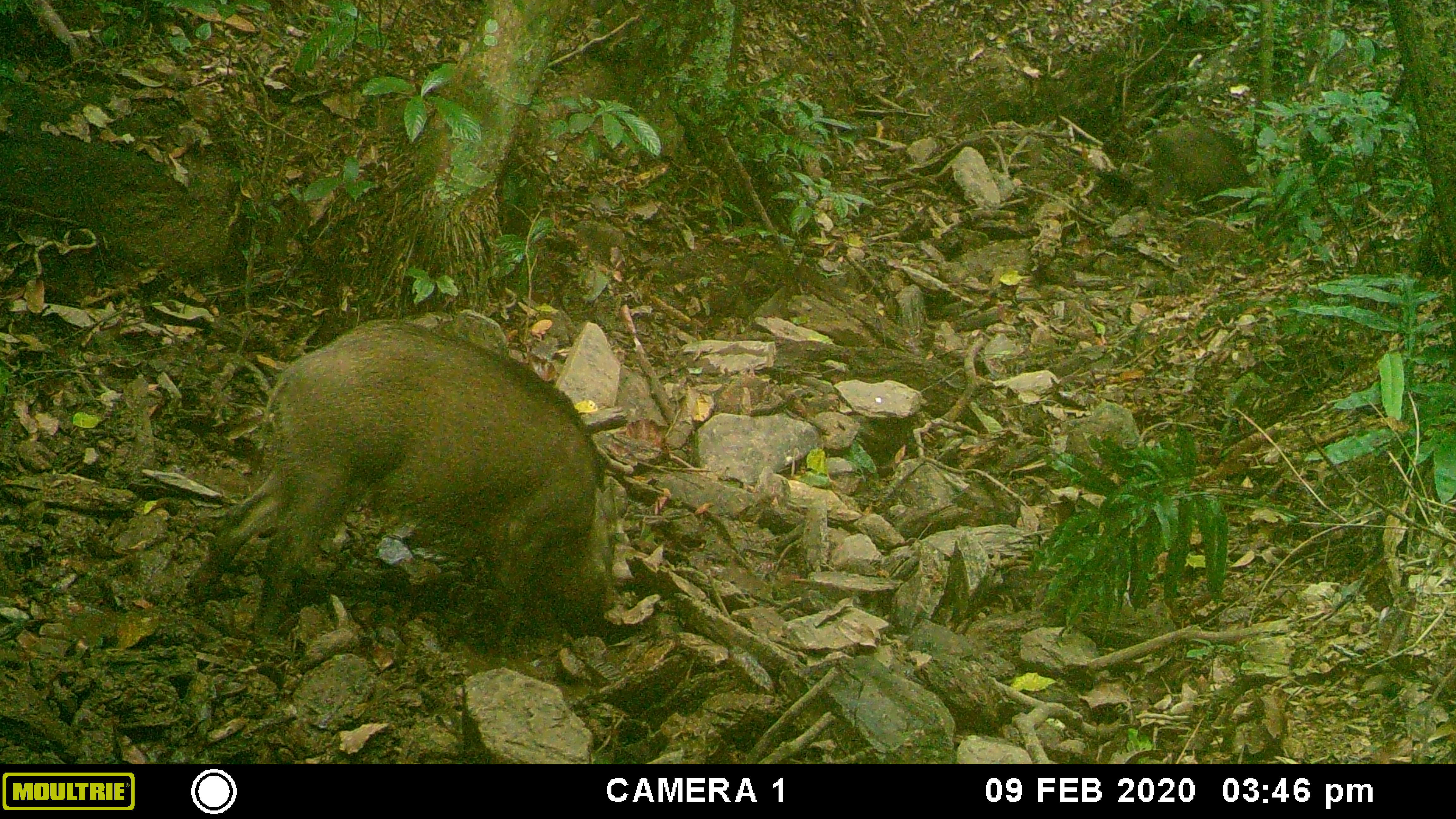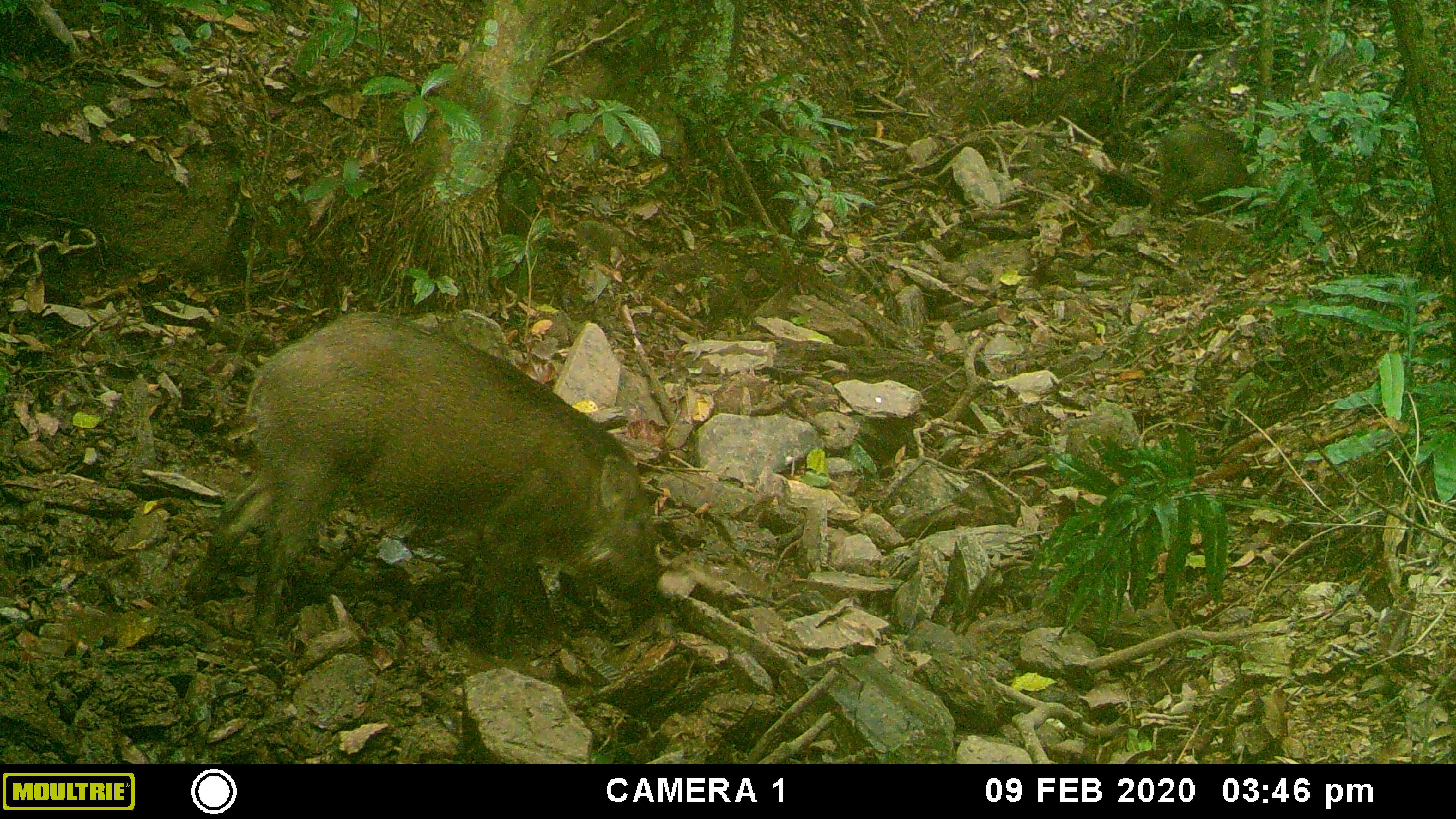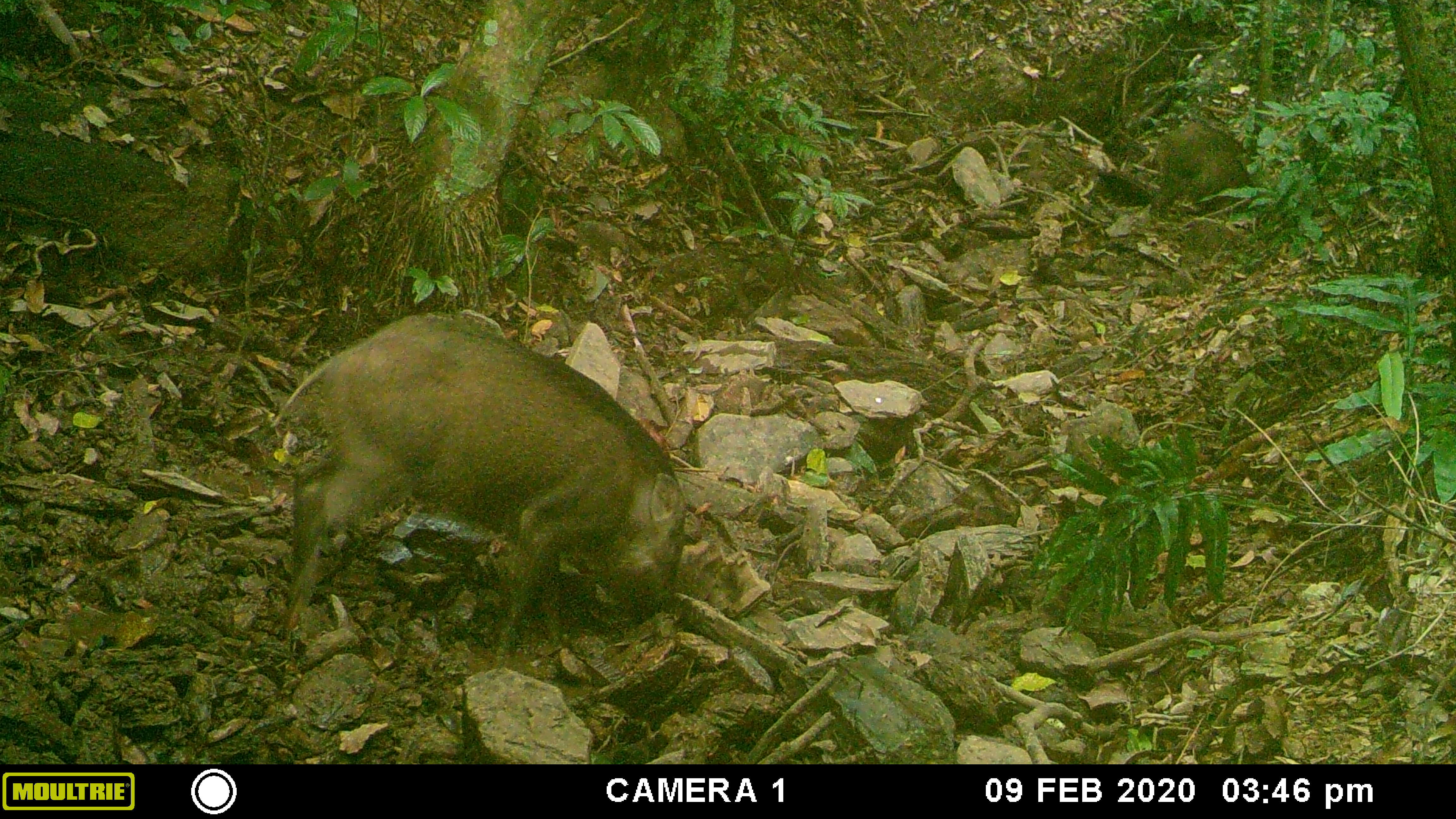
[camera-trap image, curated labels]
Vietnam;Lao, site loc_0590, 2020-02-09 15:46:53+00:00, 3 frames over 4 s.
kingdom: Animalia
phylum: Chordata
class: Mammalia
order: Artiodactyla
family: Suidae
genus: Sus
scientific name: Sus scrofa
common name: eurasian wild pig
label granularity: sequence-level